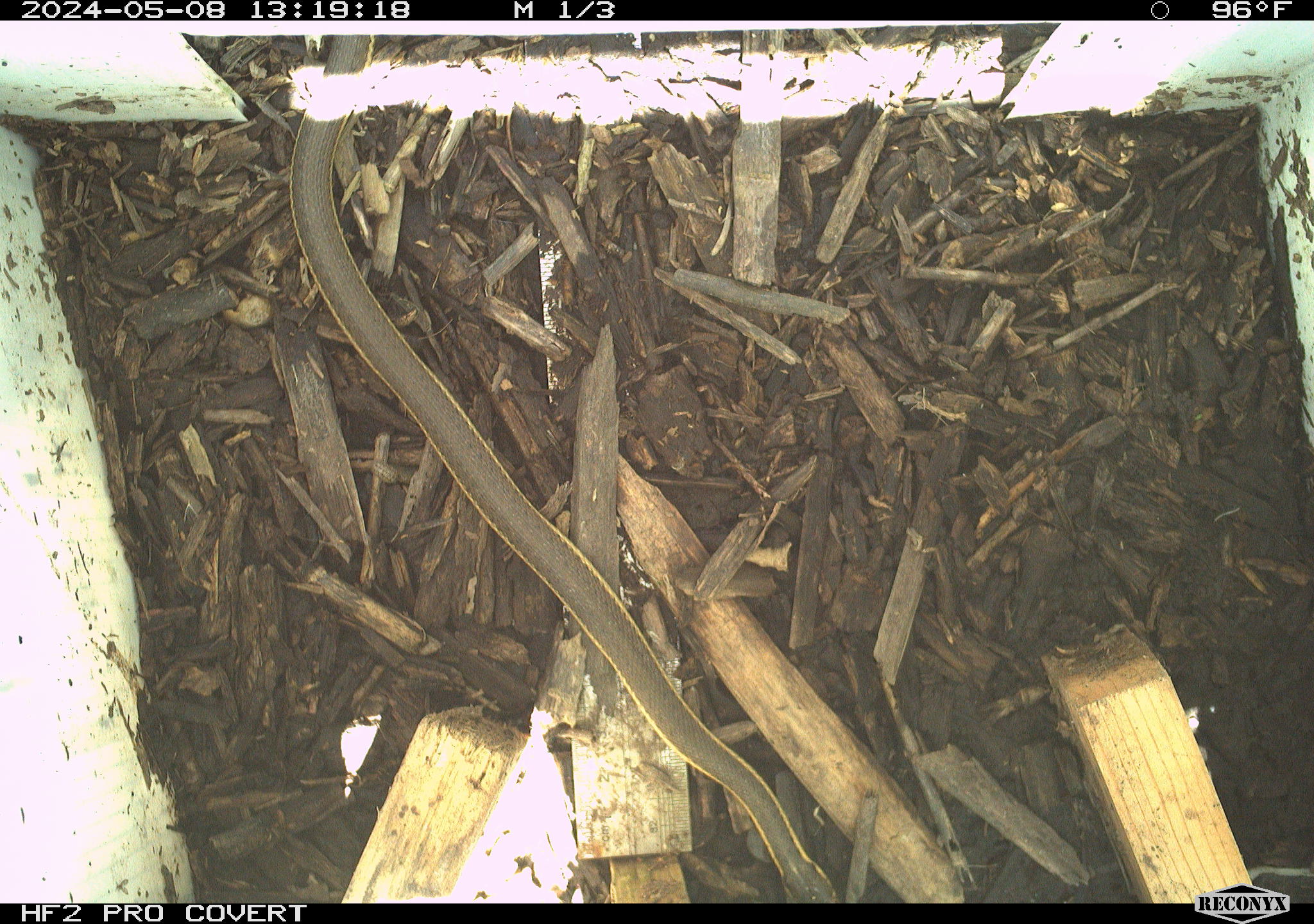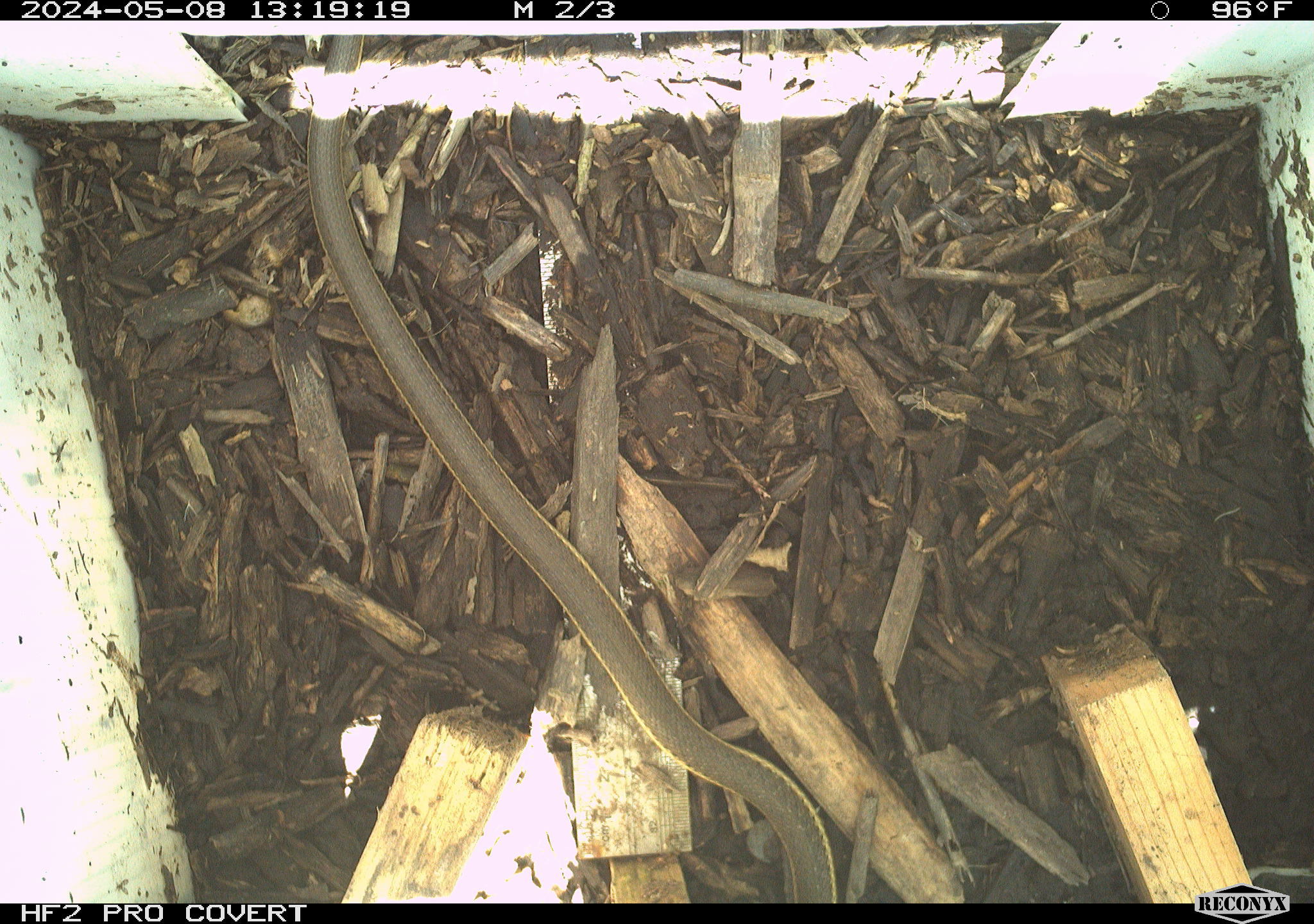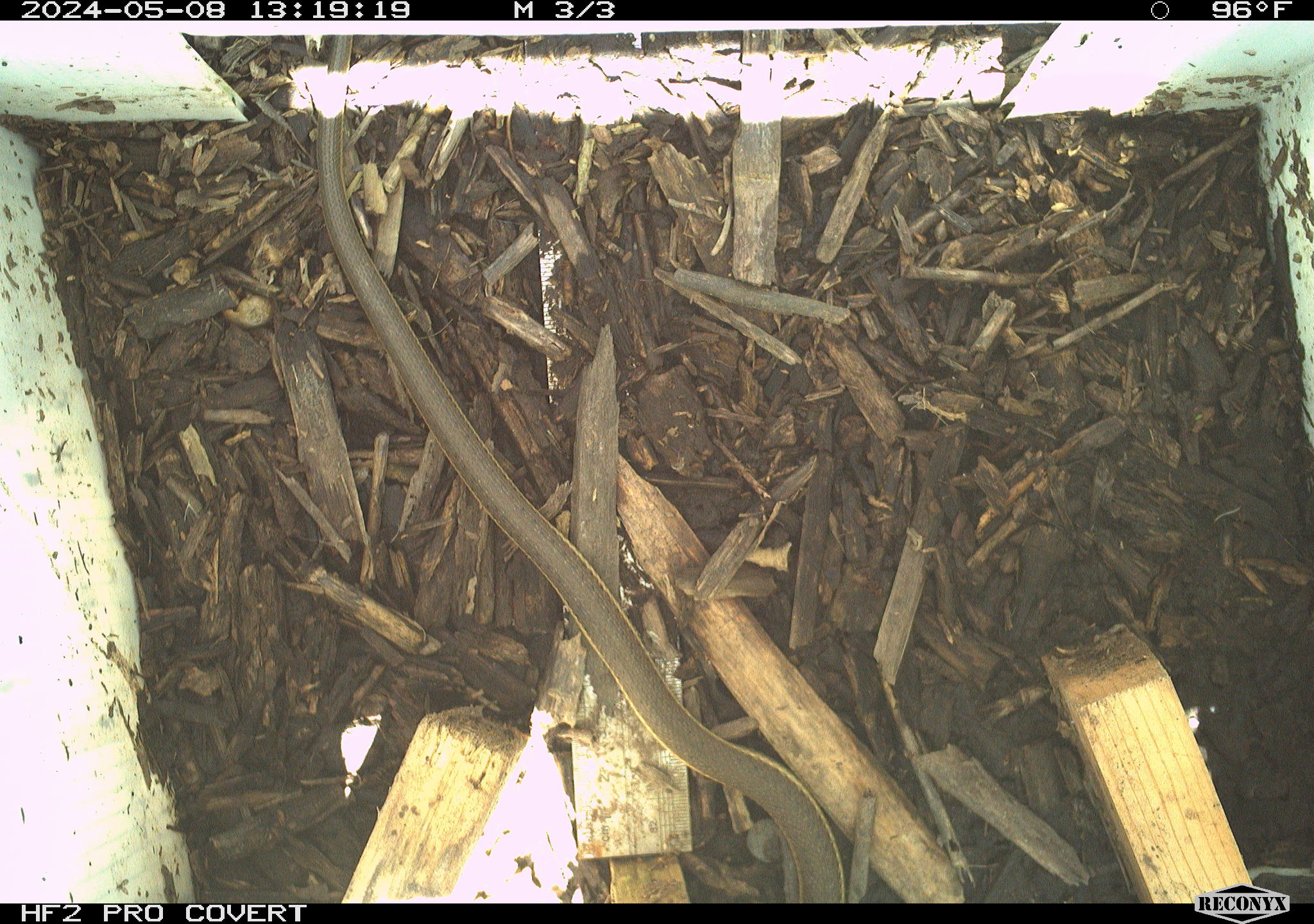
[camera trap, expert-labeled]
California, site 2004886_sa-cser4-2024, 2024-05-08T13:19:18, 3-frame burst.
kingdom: Animalia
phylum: Chordata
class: Reptilia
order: Squamata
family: Colubridae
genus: Thamnophis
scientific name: Thamnophis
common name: american gartersnakes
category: thamnophis species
Thamnophis species (american gartersnakes) (Thamnophis).